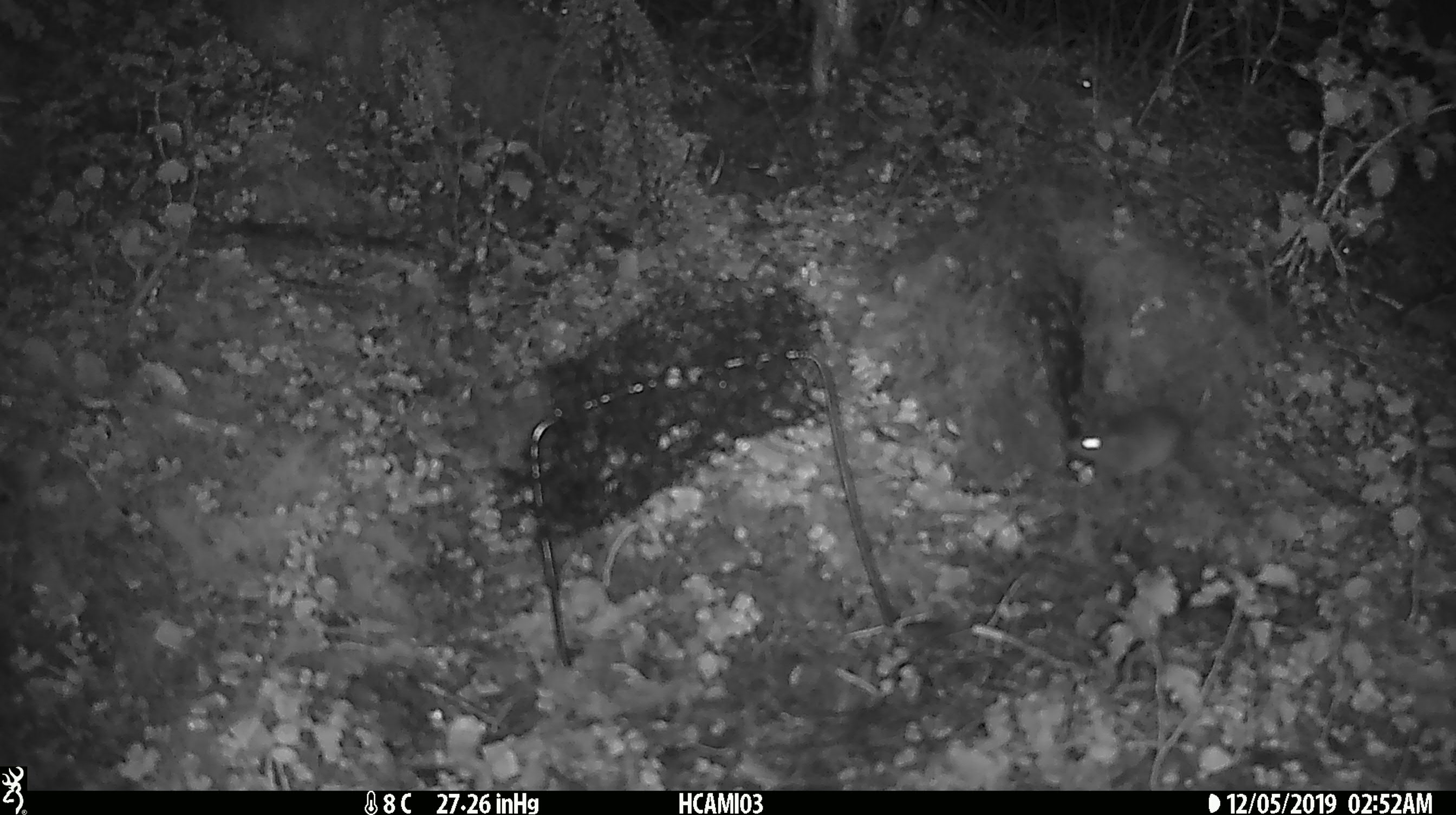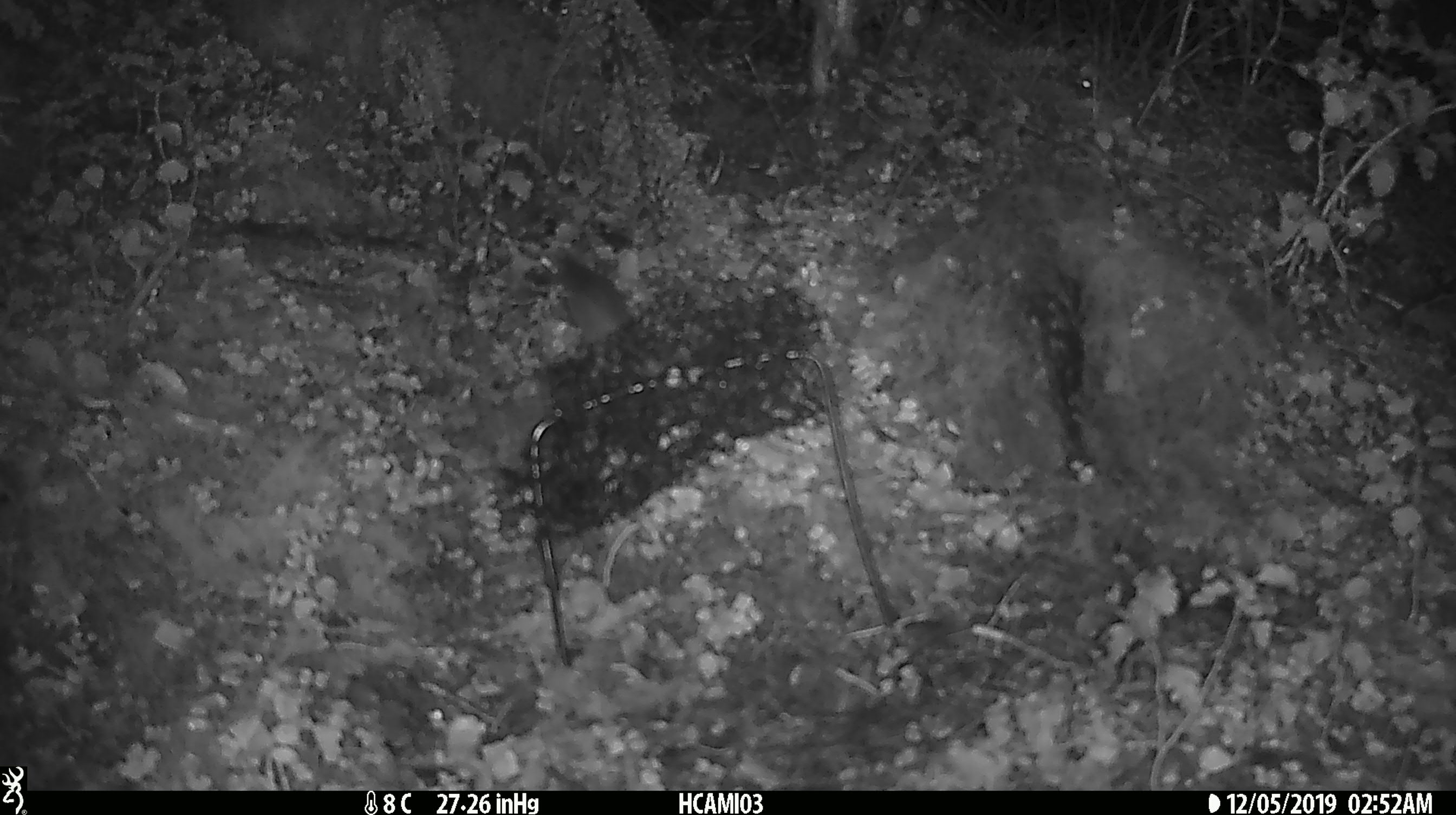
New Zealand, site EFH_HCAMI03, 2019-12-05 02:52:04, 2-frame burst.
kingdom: Animalia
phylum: Chordata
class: Mammalia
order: Rodentia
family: Muridae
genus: Mus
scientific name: Mus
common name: mouse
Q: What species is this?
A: Mouse (Mus).